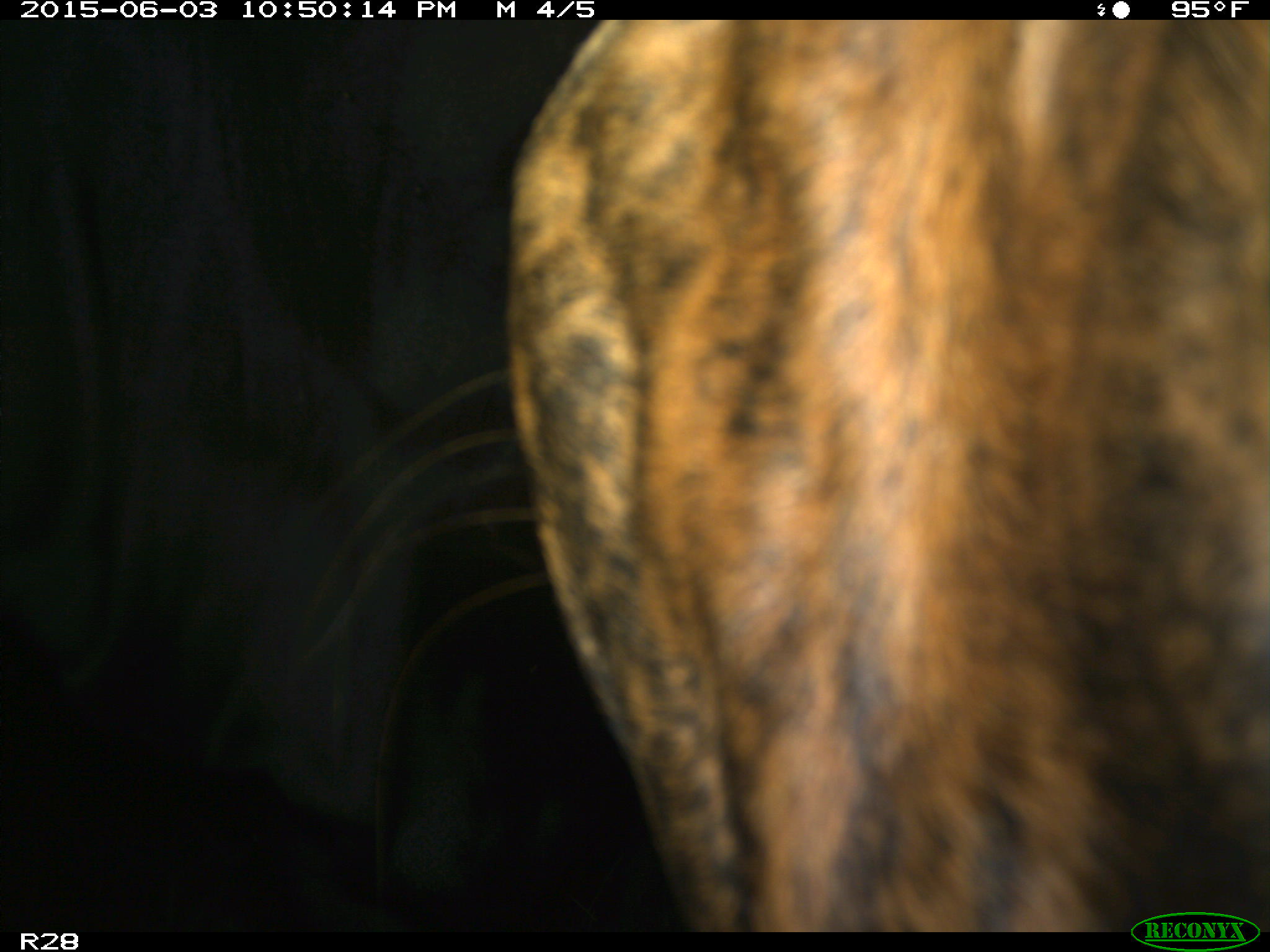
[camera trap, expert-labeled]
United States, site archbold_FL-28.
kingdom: Animalia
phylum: Chordata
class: Mammalia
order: Artiodactyla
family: Bovidae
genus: Bos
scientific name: Bos taurus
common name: domestic cow